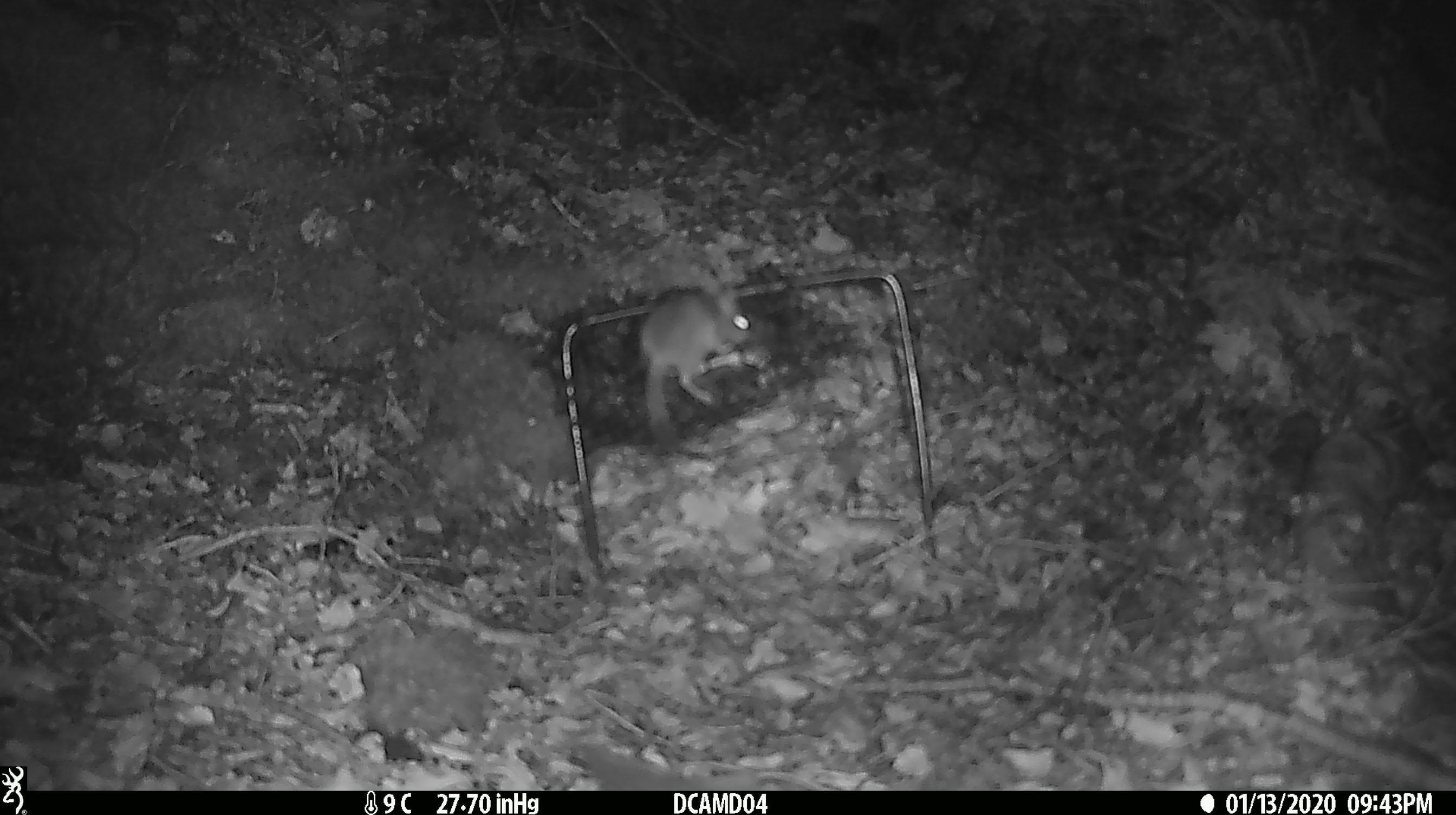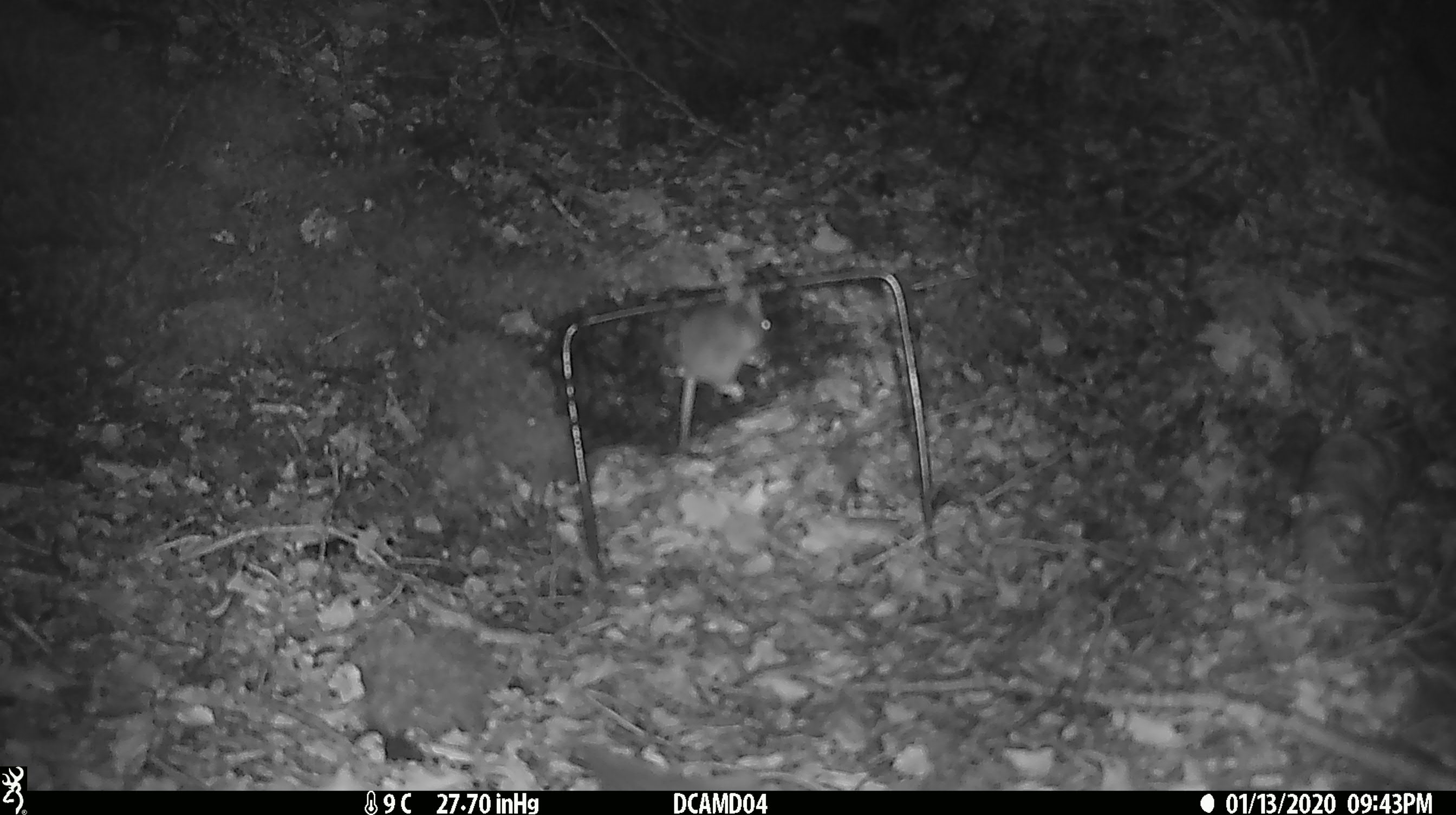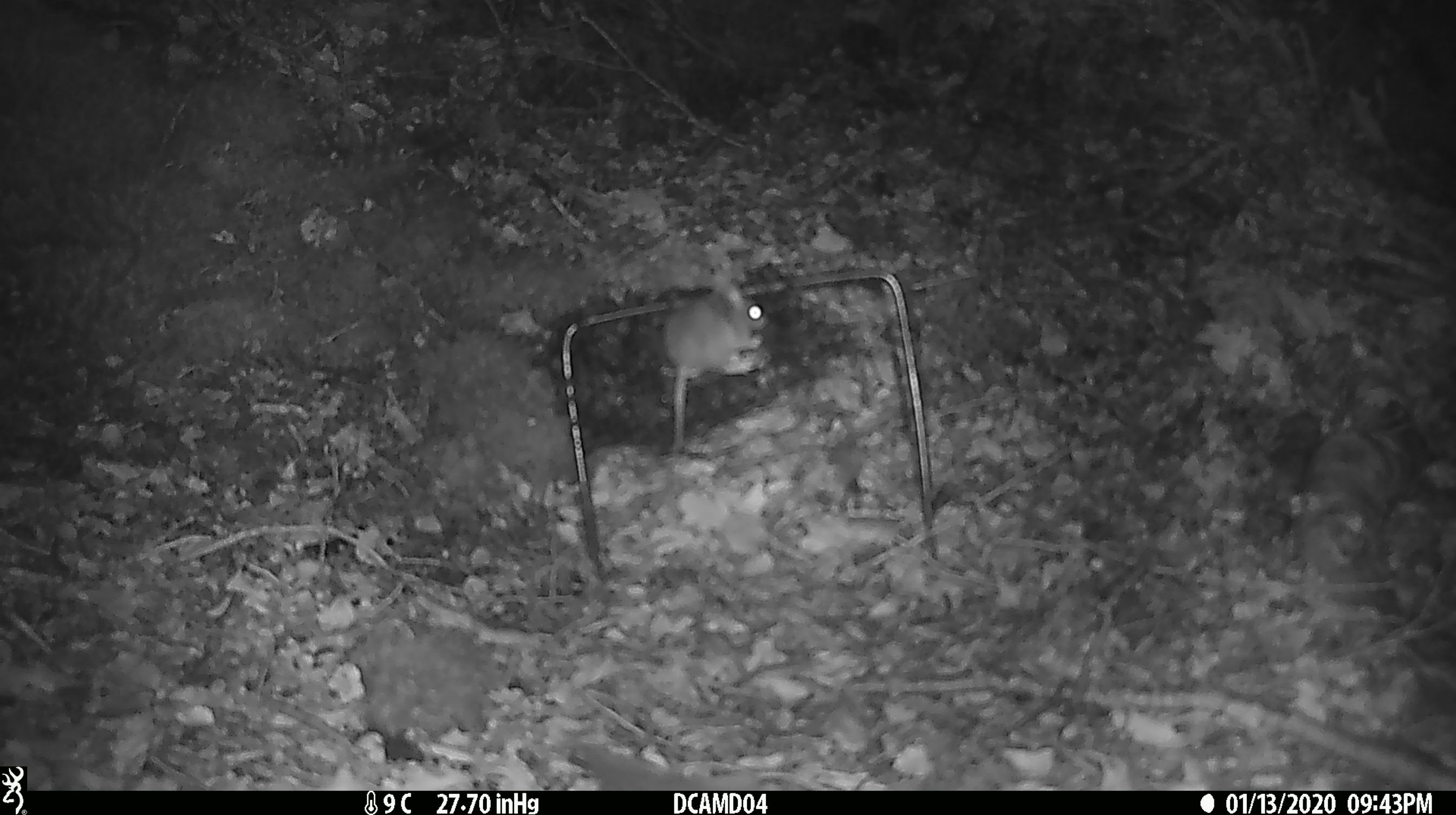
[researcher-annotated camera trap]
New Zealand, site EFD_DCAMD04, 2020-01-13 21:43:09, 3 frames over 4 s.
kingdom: Animalia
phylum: Chordata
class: Mammalia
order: Rodentia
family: Muridae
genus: Mus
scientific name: Mus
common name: mouse